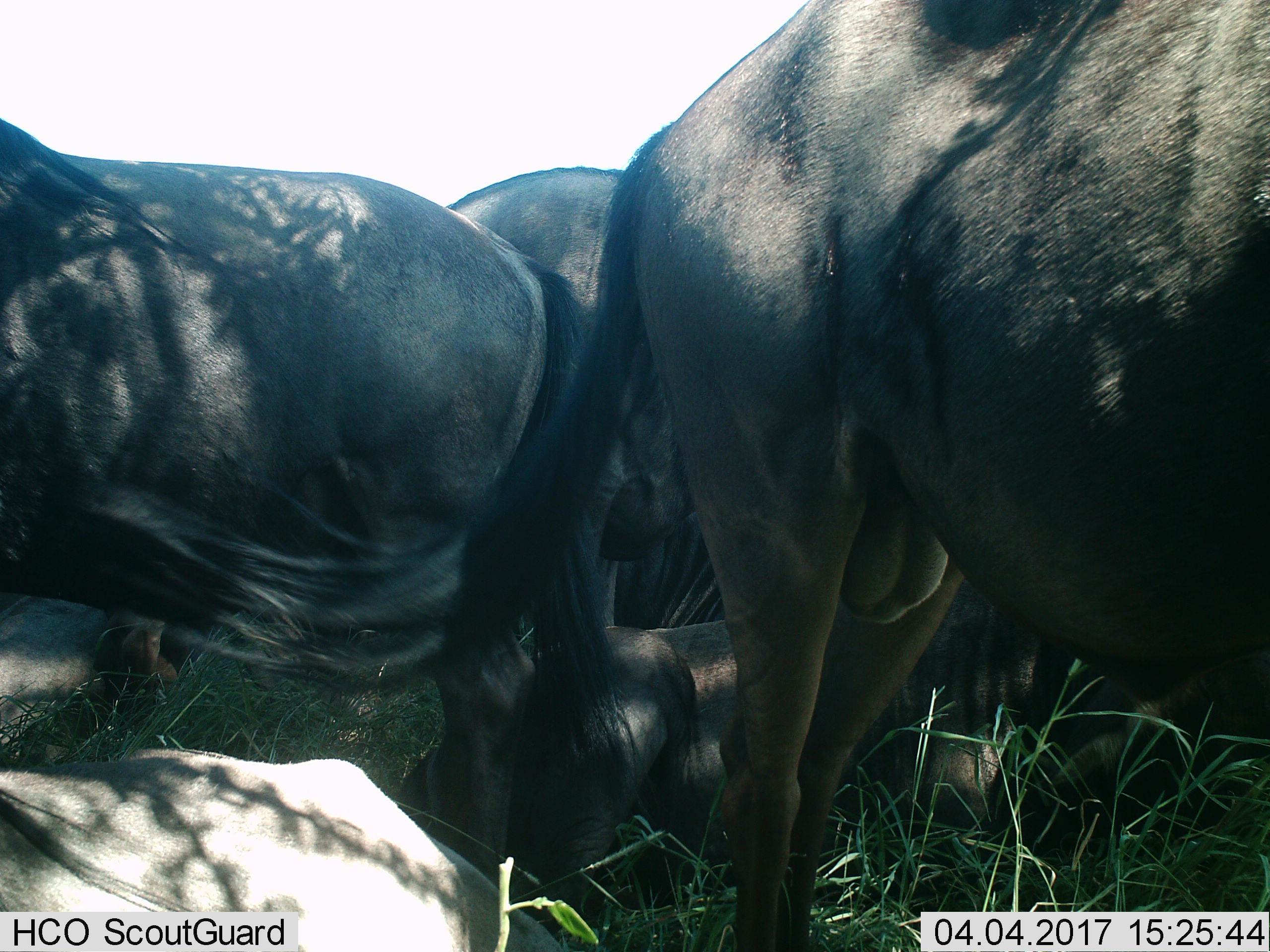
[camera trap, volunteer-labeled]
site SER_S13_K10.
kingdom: Animalia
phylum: Chordata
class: Mammalia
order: Artiodactyla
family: Bovidae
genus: Connochaetes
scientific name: Connochaetes taurinus taurinus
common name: blue wildebeest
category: wildebeestblue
Wildebeestblue (blue wildebeest) (Connochaetes taurinus taurinus), count 5. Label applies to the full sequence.